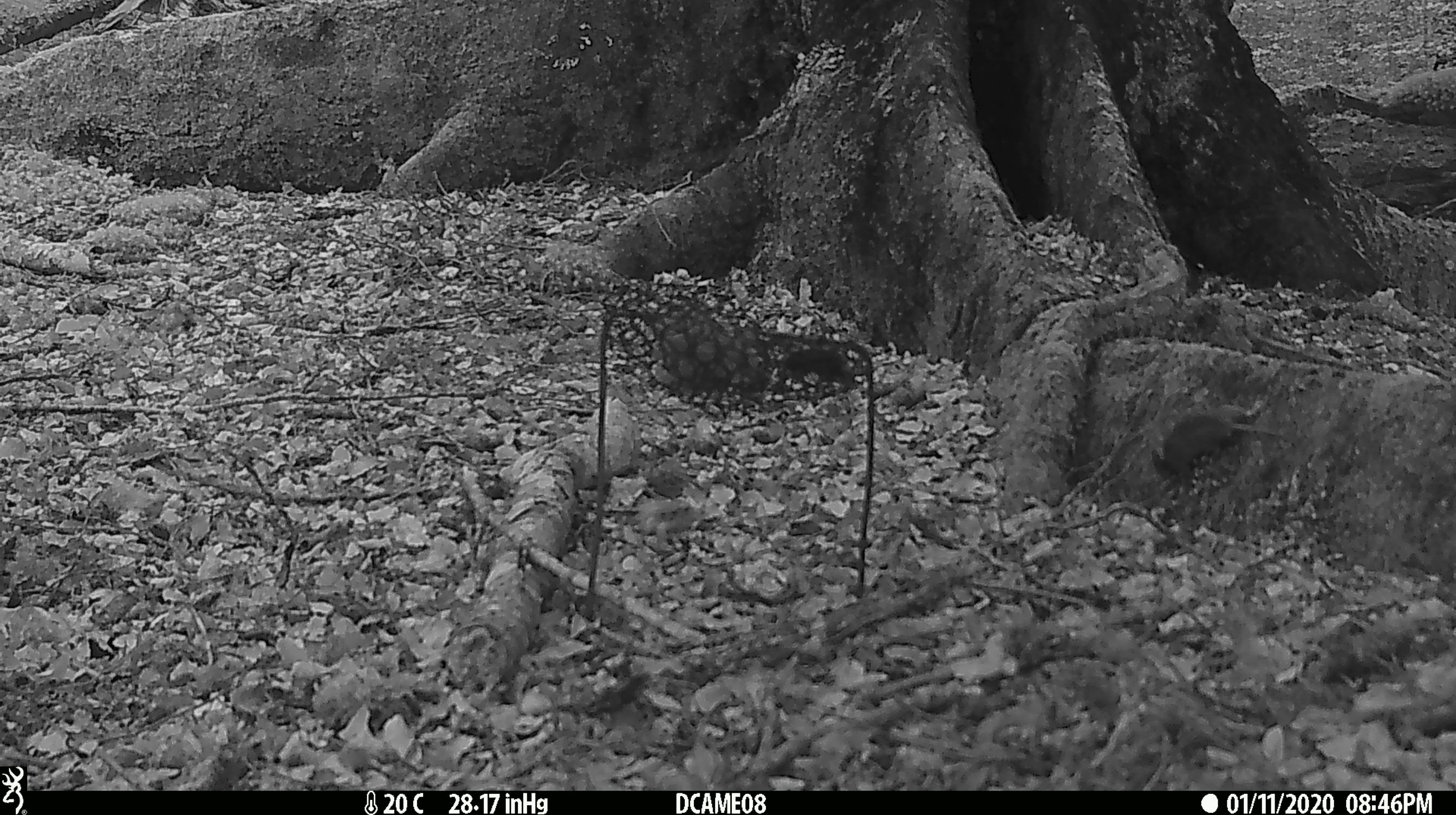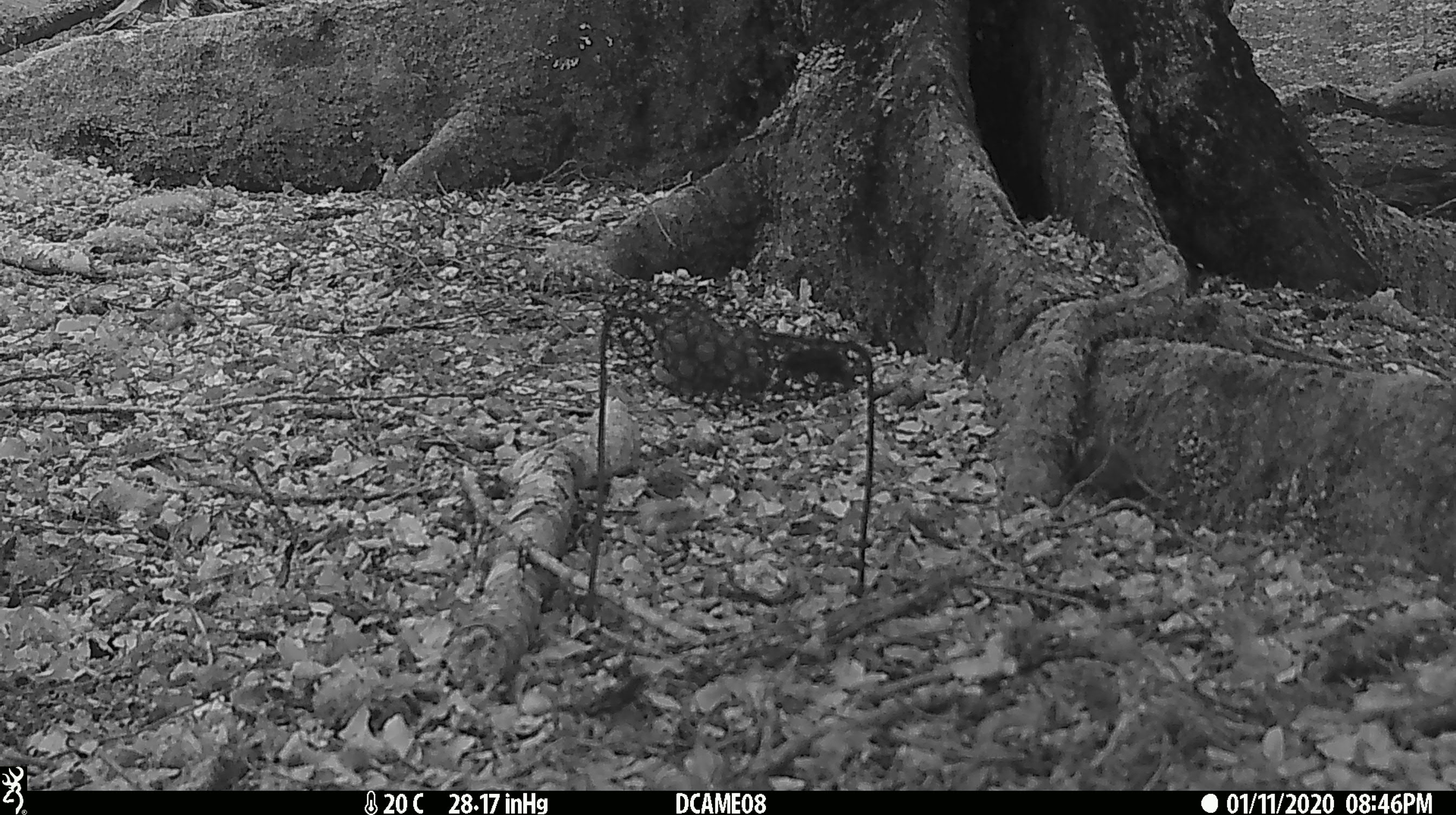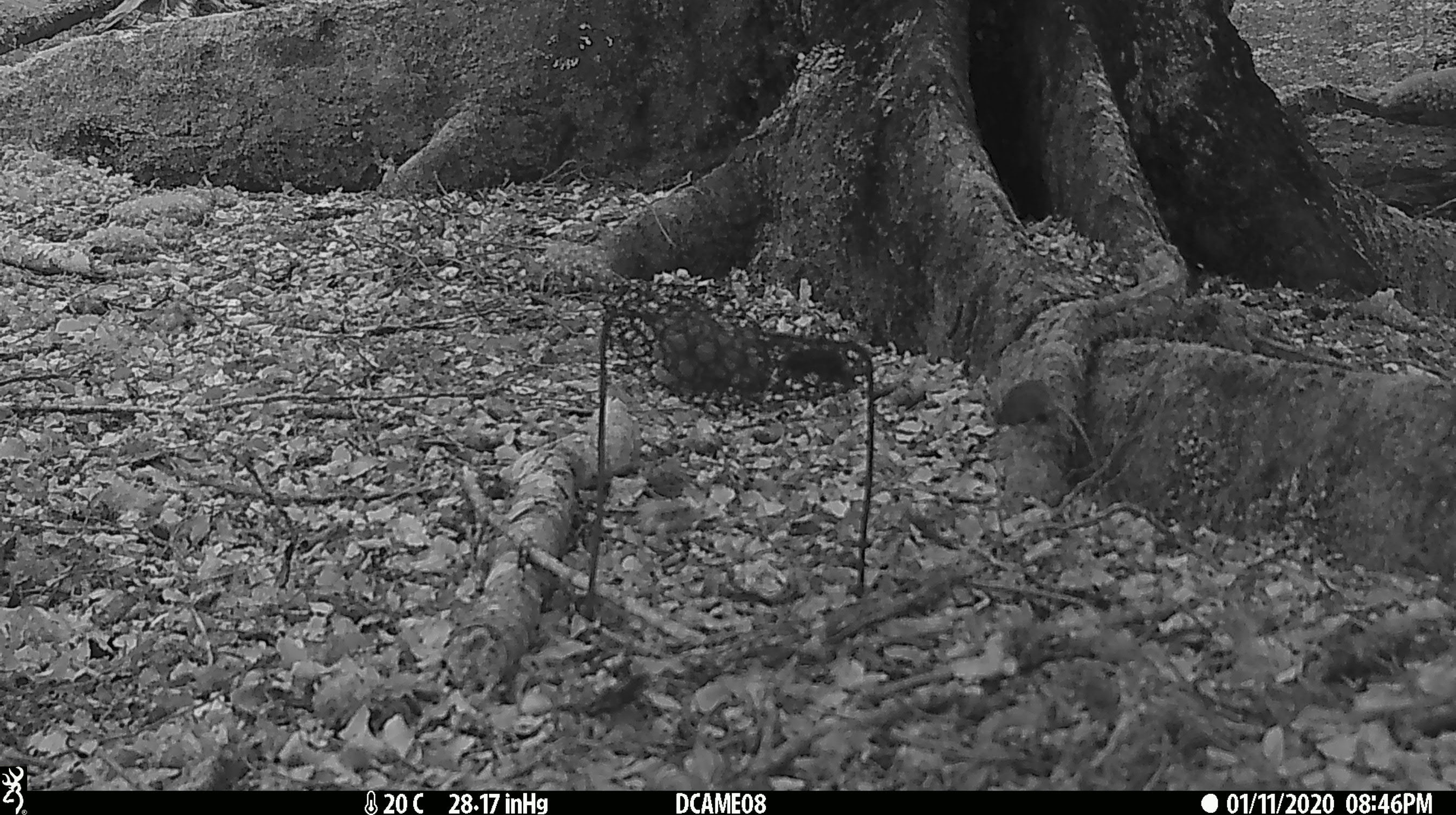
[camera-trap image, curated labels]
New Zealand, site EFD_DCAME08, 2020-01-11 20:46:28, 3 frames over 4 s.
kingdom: Animalia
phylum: Chordata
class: Mammalia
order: Rodentia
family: Muridae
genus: Mus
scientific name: Mus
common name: mouse